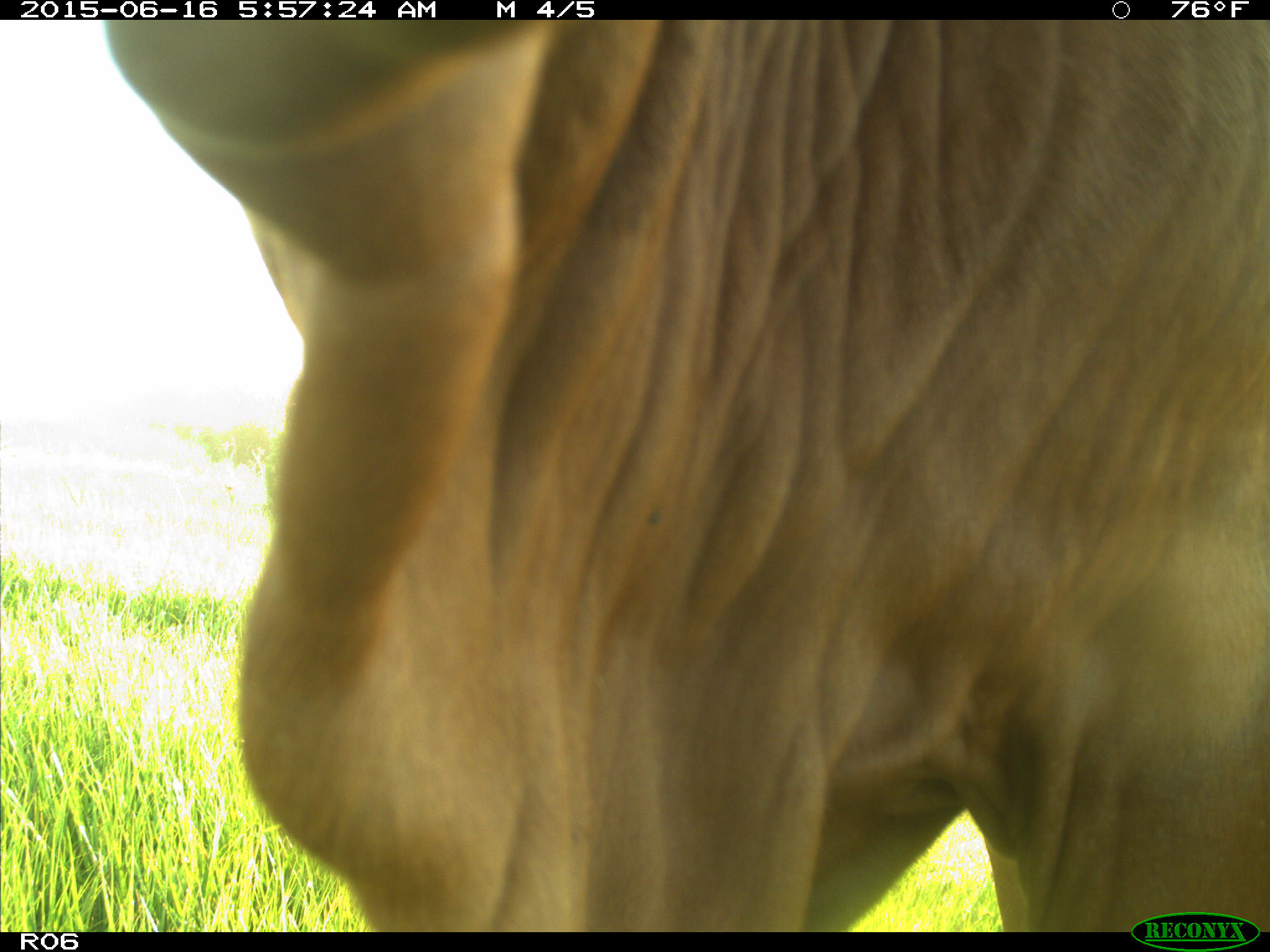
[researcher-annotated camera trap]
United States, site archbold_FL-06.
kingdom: Animalia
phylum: Chordata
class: Mammalia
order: Artiodactyla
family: Bovidae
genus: Bos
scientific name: Bos taurus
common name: domestic cow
Bos taurus (domestic cow).